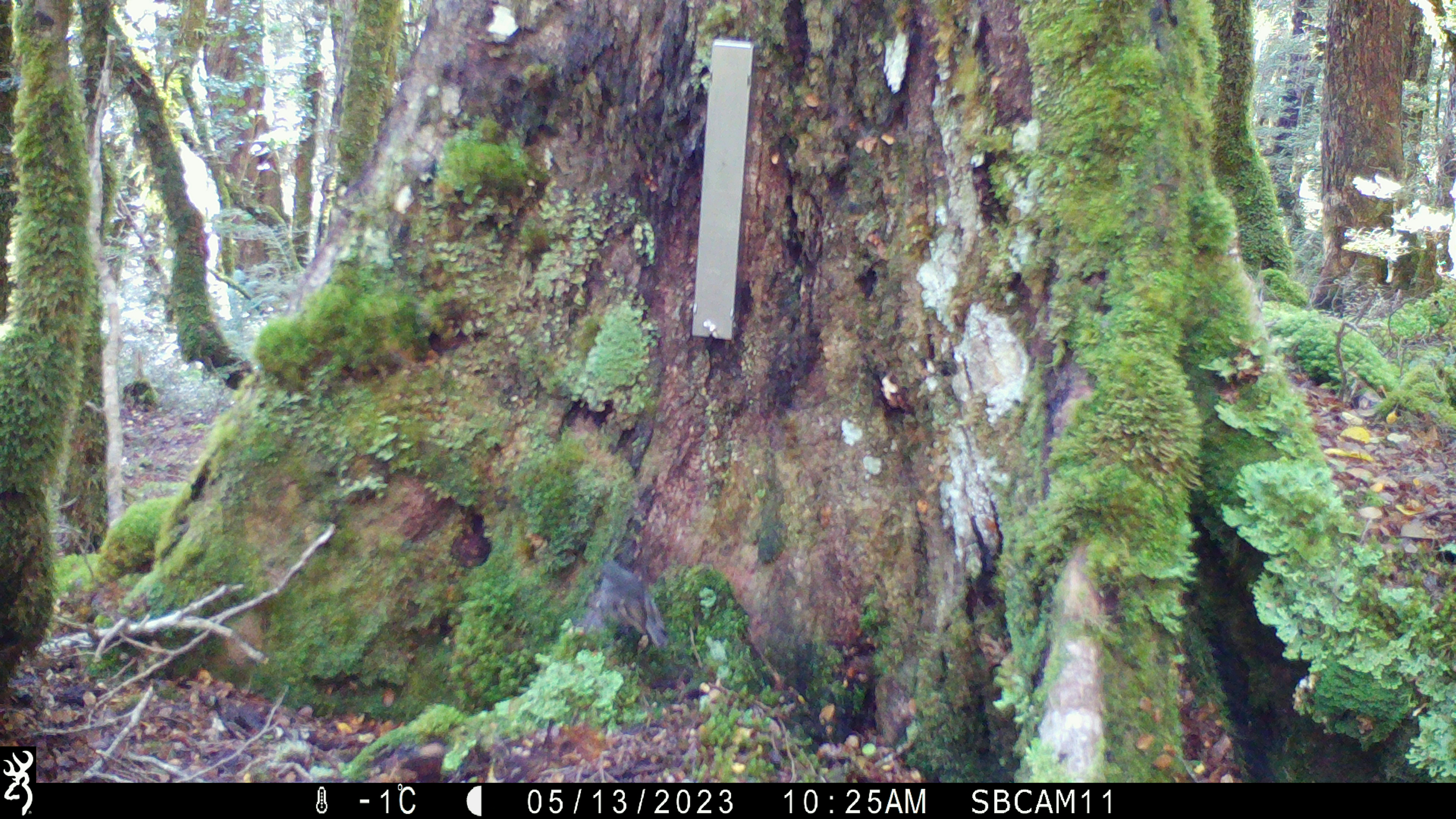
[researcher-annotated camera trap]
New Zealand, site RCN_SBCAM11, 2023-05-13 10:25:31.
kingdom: Animalia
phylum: Chordata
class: Aves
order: Passeriformes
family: Petroicidae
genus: Petroica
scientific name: Petroica australis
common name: new zealand robin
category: robin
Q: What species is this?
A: Robin (new zealand robin) (Petroica australis).